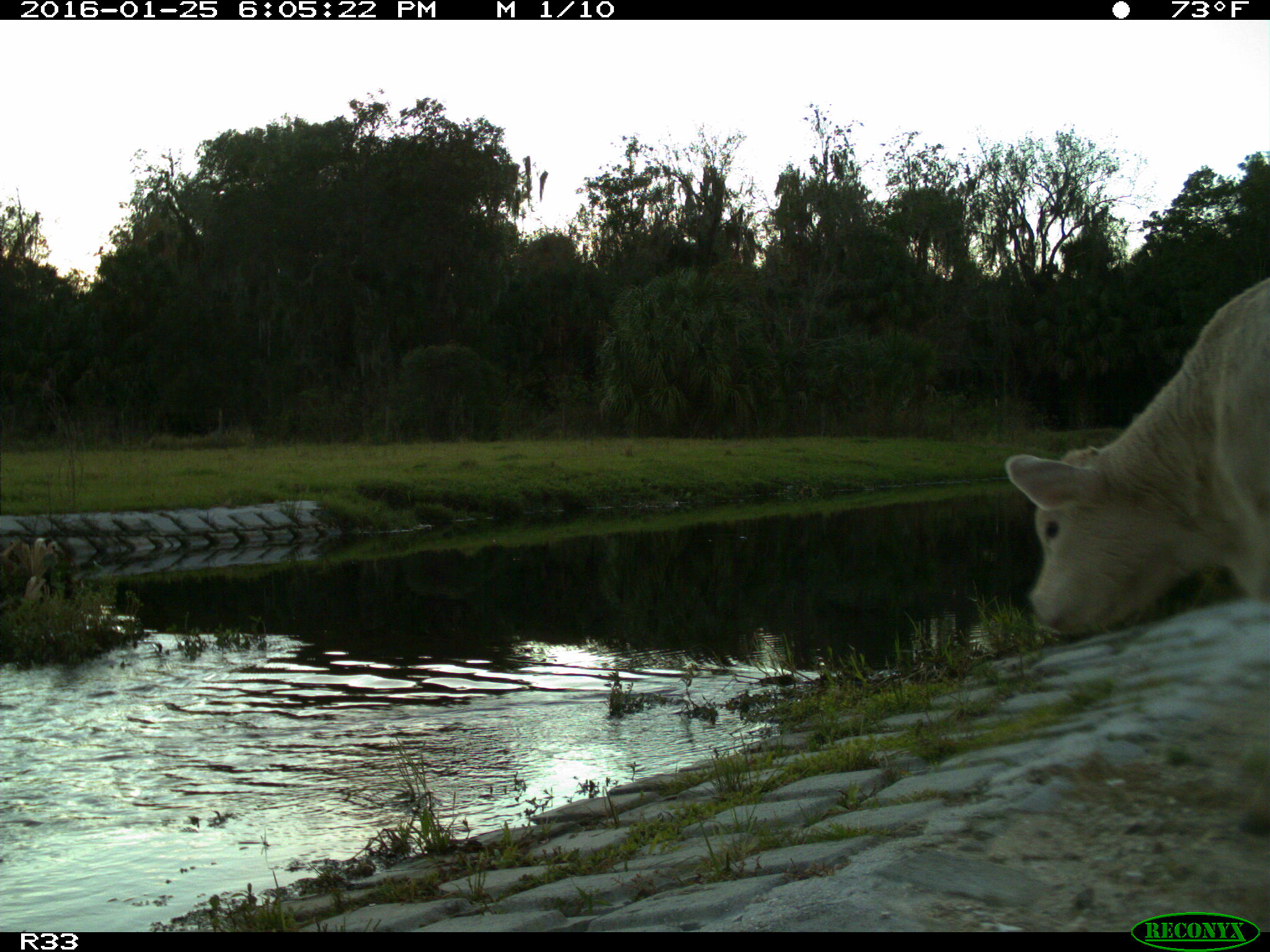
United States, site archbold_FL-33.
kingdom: Animalia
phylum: Chordata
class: Mammalia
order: Artiodactyla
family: Bovidae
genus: Bos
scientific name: Bos taurus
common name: domestic cow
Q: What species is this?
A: Bos taurus (domestic cow).